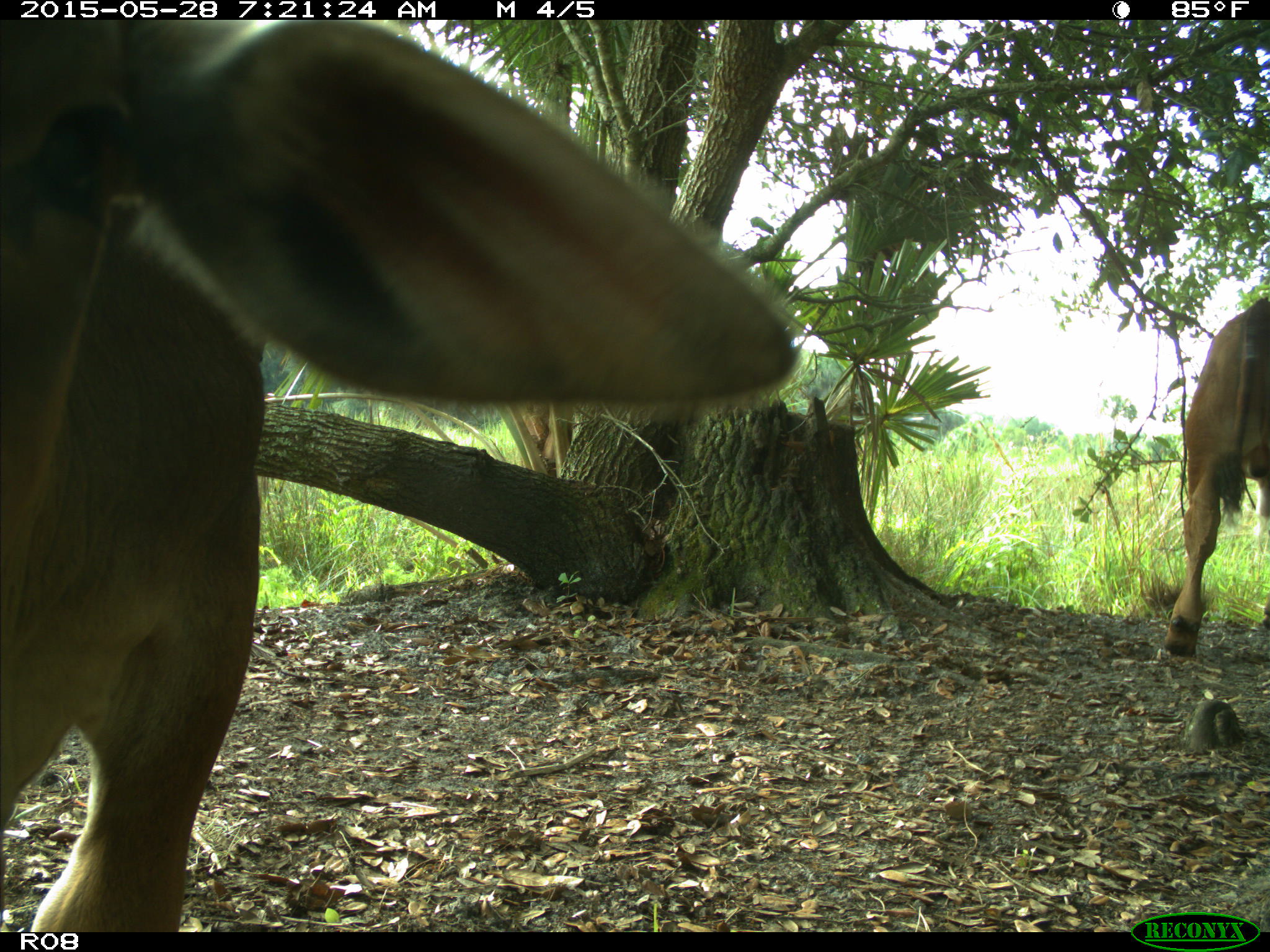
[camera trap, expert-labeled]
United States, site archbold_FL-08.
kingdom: Animalia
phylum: Chordata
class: Mammalia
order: Artiodactyla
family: Bovidae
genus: Bos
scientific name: Bos taurus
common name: domestic cow